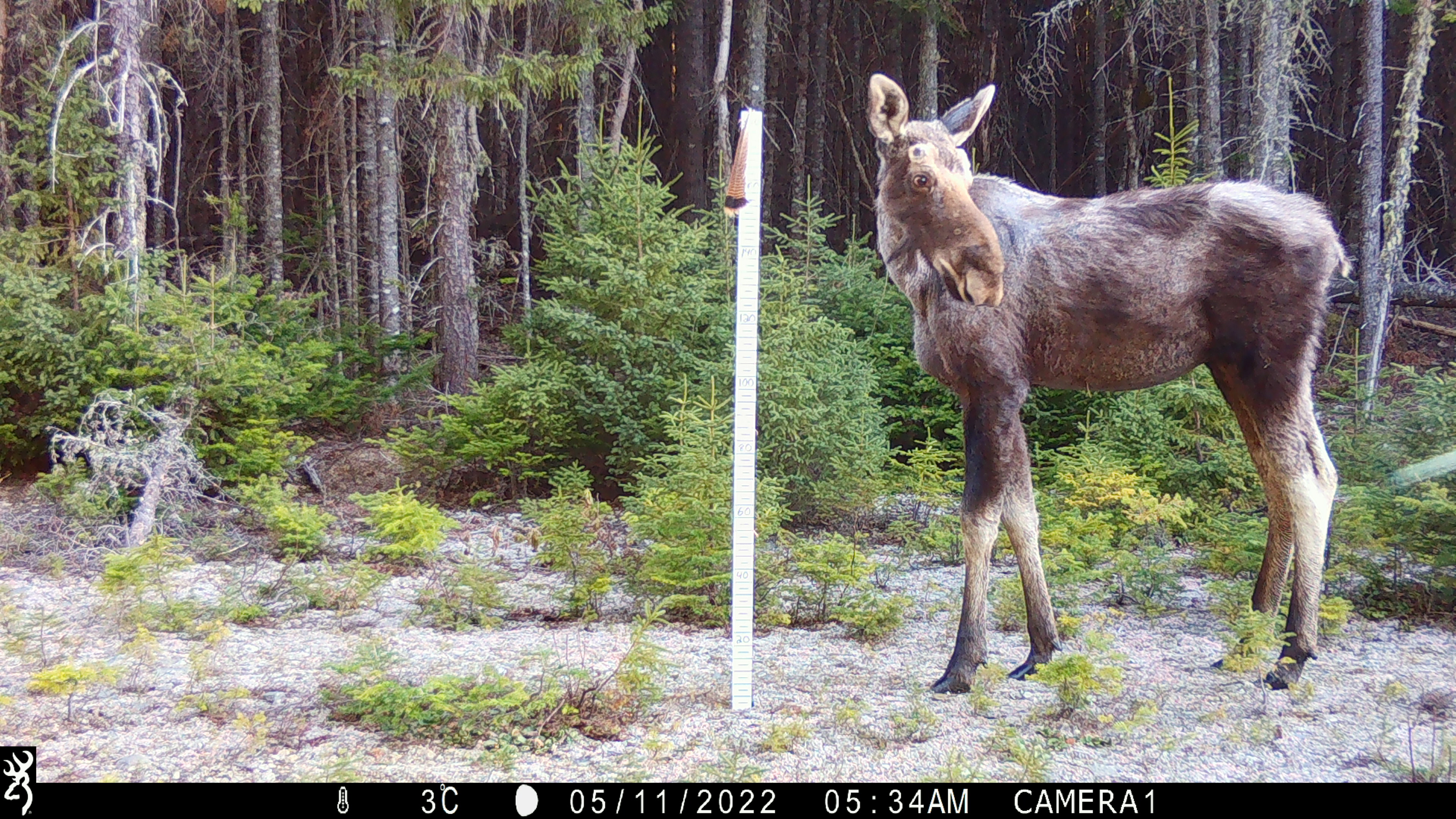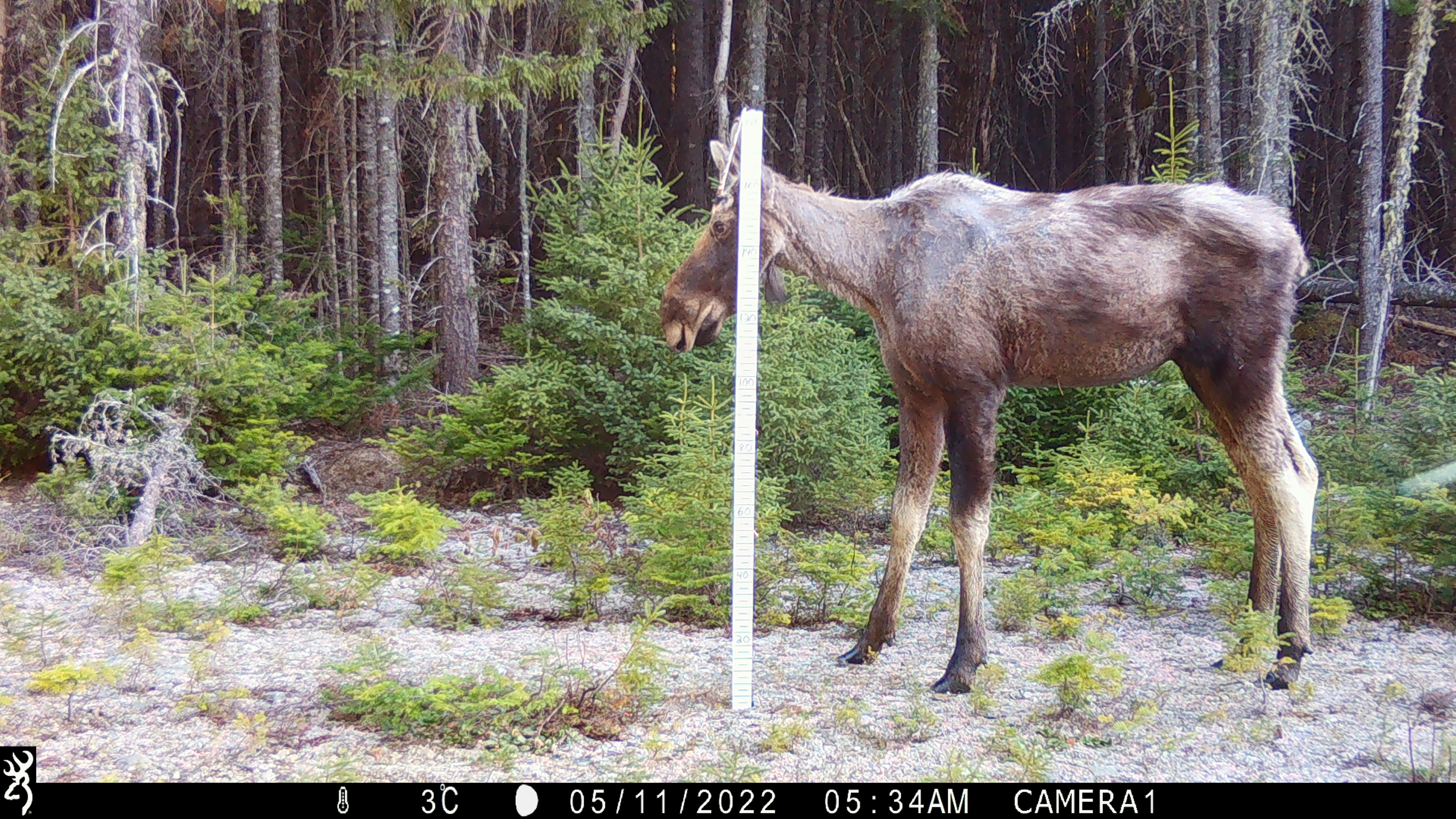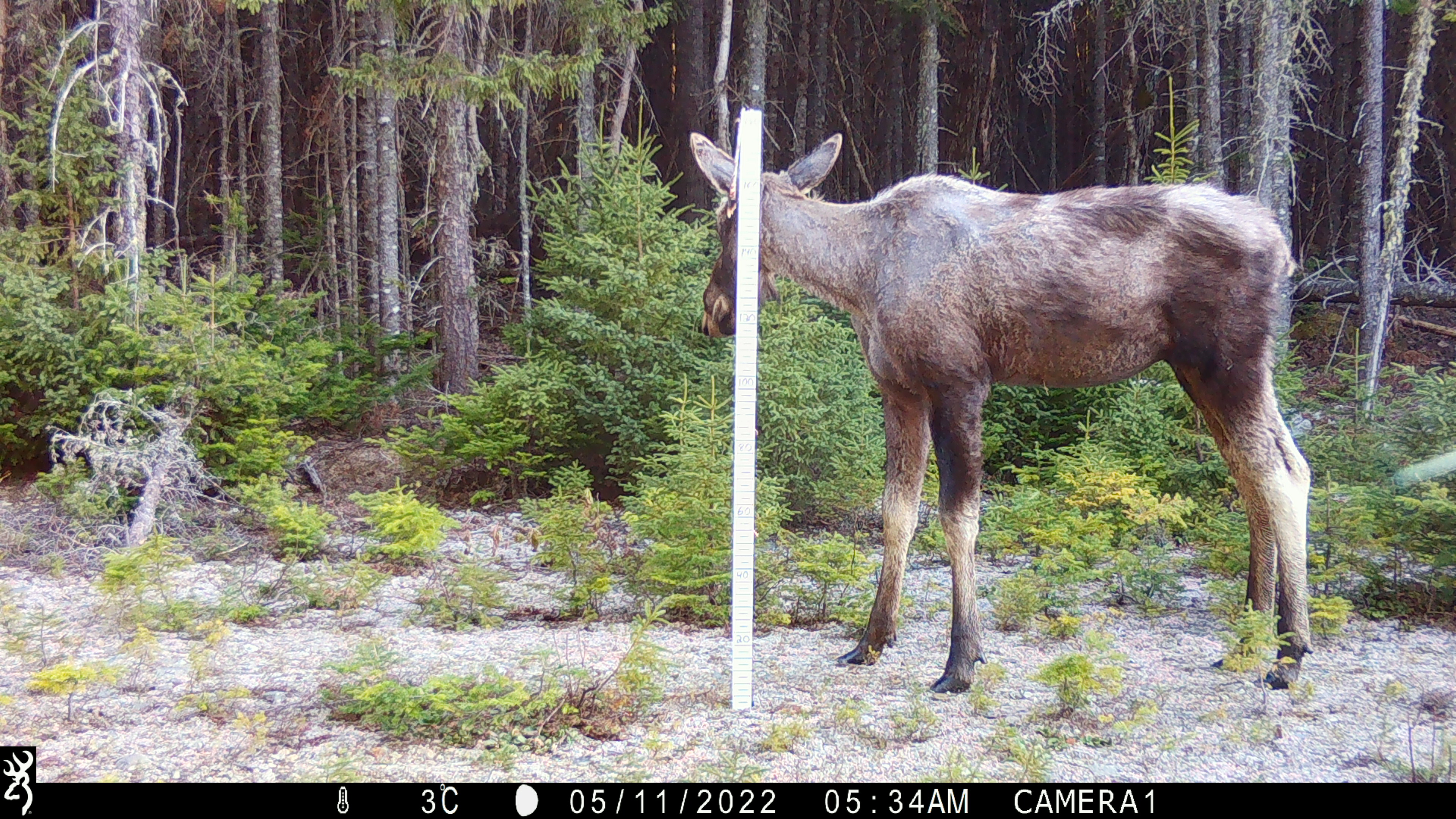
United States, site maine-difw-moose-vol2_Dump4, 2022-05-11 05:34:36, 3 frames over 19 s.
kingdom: Animalia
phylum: Chordata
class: Mammalia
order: Artiodactyla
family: Cervidae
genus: Alces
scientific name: Alces alces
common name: moose